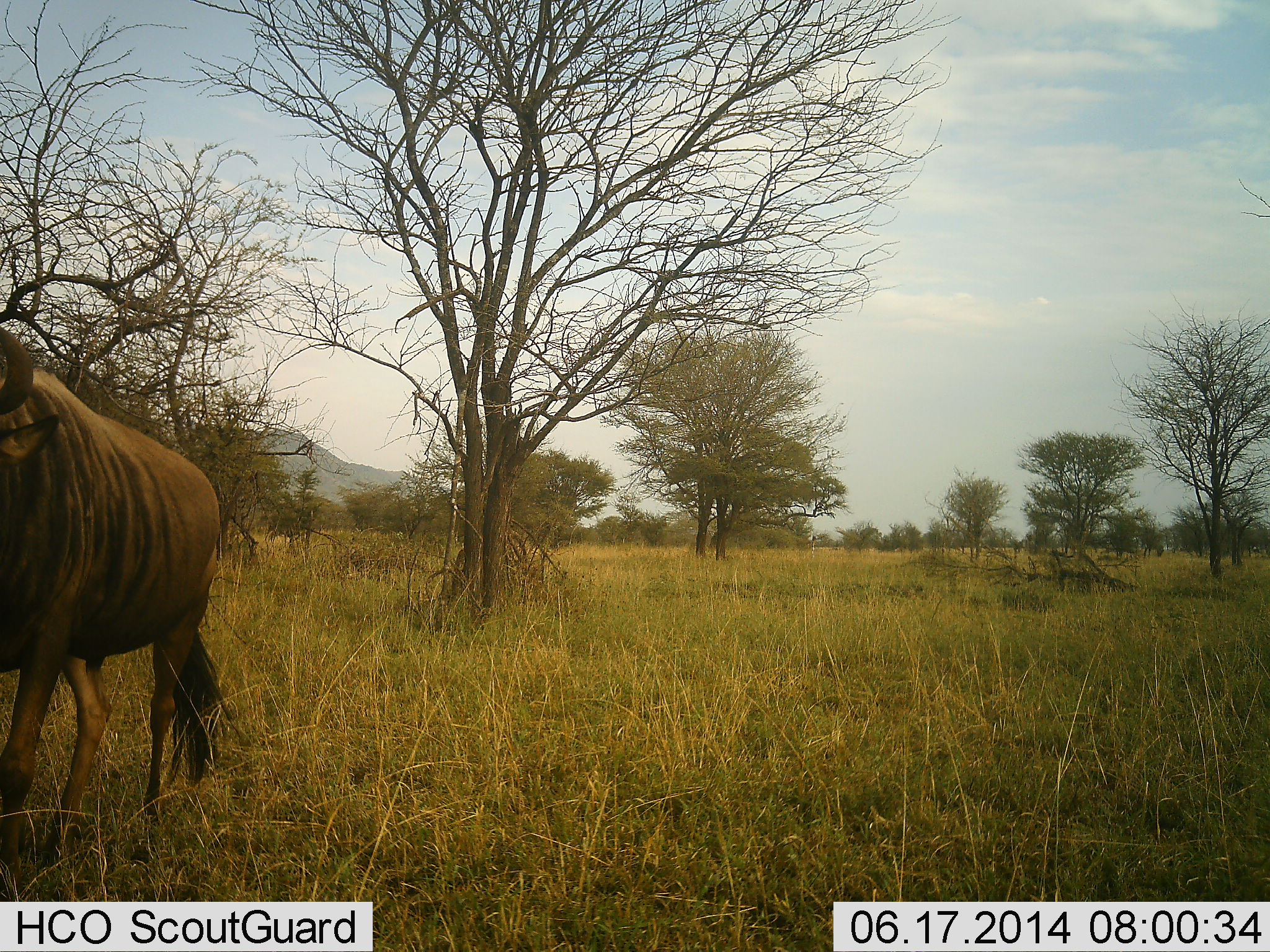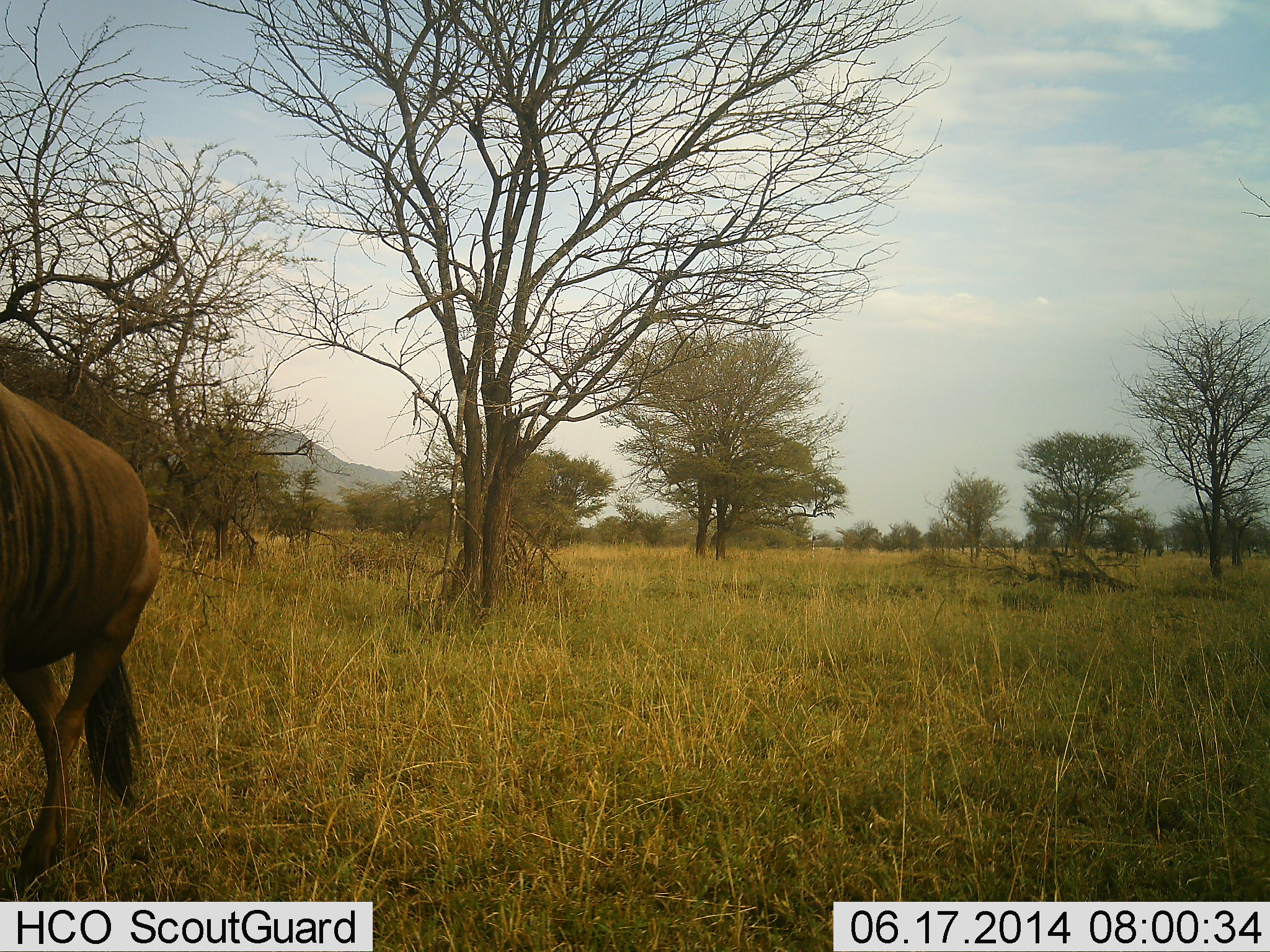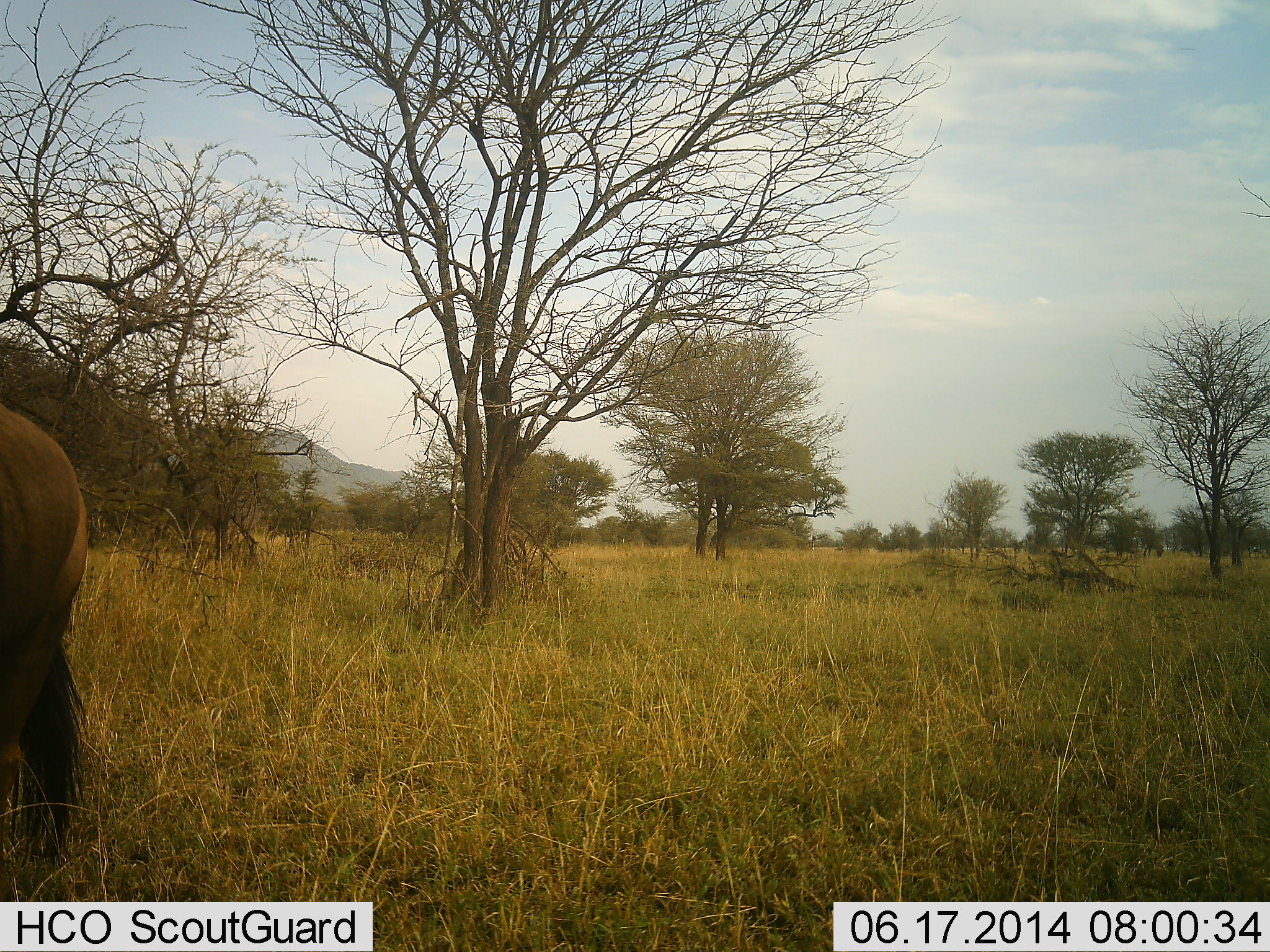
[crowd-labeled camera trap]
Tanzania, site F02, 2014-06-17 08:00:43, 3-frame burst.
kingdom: Animalia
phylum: Chordata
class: Mammalia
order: Artiodactyla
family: Bovidae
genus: Connochaetes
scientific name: Connochaetes taurinus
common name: blue wildebeest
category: wildebeest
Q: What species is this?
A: Wildebeest (blue wildebeest) (Connochaetes taurinus).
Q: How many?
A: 1.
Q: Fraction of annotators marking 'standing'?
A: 0%.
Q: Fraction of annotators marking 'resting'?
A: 0%.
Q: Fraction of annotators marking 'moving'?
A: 100%.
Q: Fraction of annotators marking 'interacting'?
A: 0%.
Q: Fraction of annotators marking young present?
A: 0%.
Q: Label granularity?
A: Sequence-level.